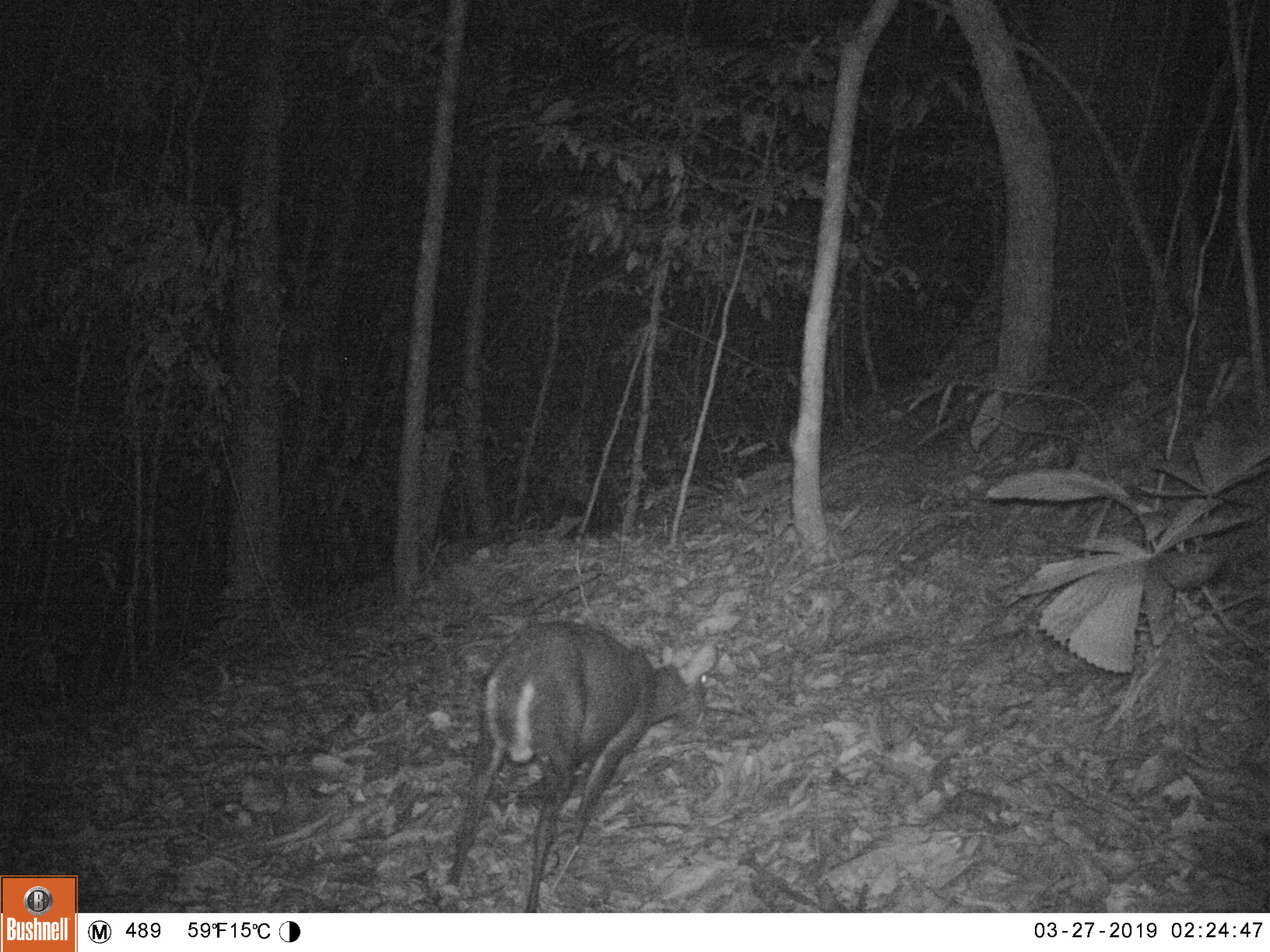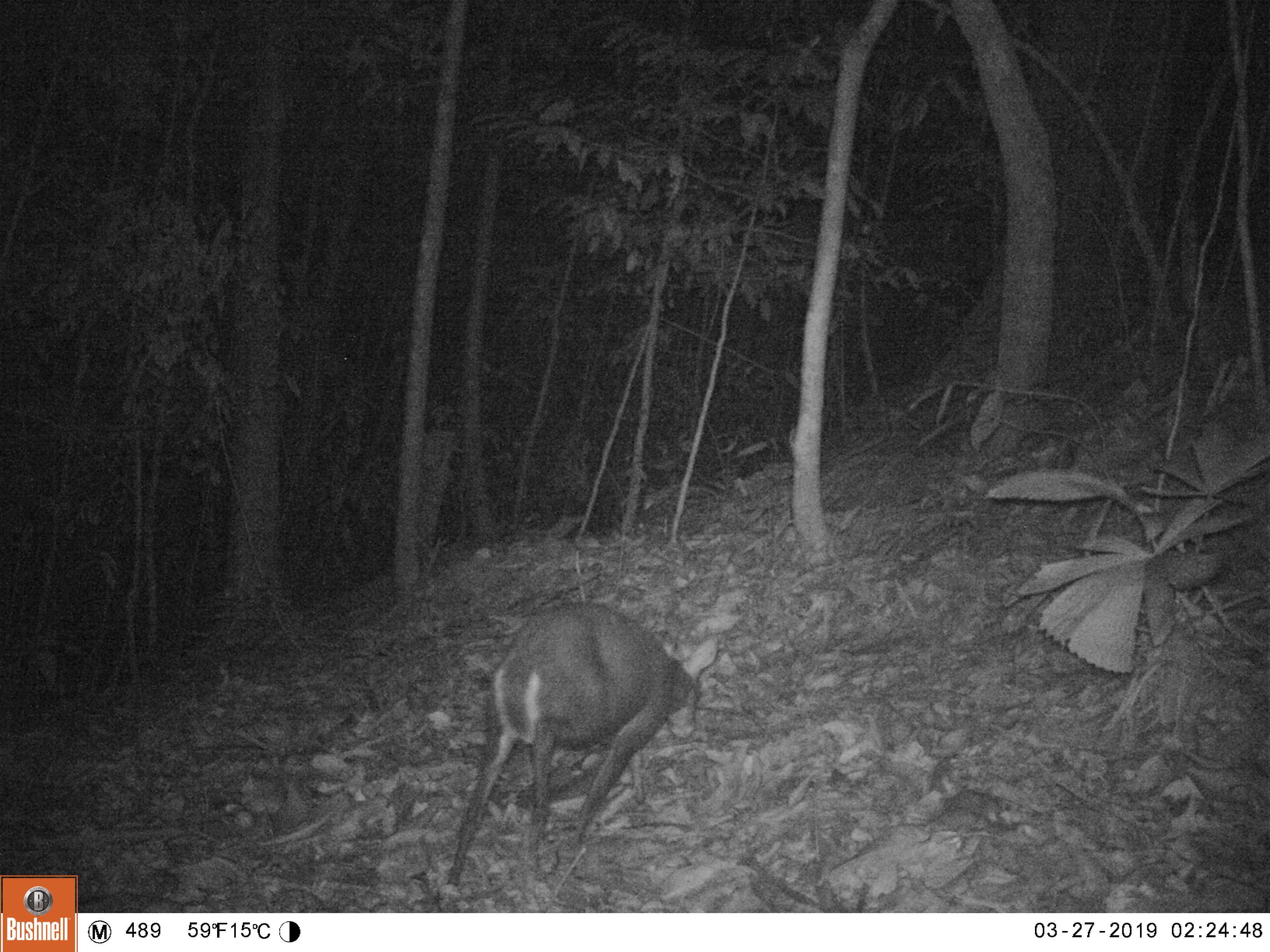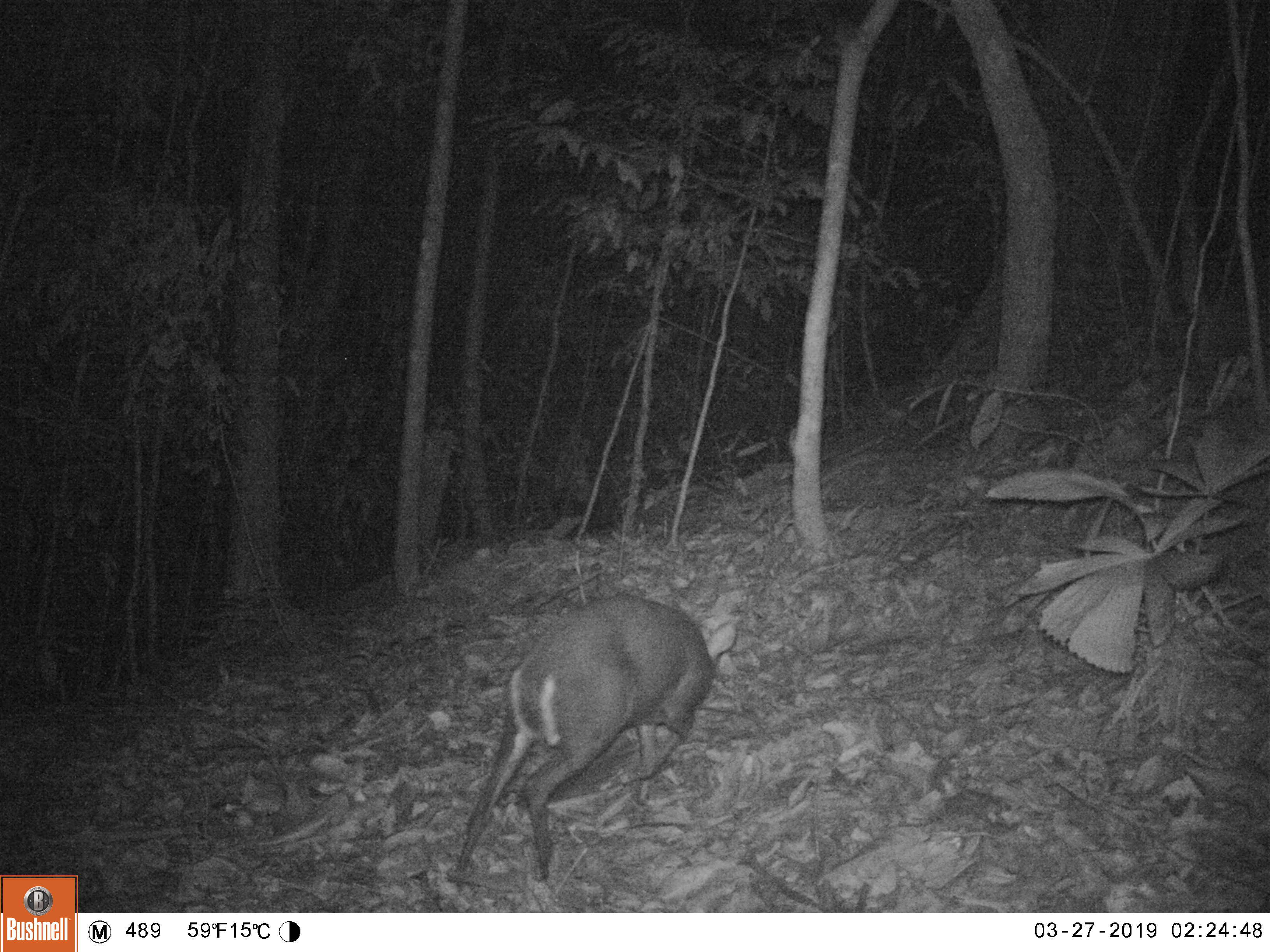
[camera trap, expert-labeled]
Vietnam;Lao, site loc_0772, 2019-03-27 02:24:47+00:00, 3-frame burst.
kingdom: Animalia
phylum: Chordata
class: Mammalia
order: Artiodactyla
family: Cervidae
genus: Muntiacus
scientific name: Muntiacus rooseveltorum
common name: roosevelt's muntjac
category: roosevelts muntjac group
Roosevelts muntjac group (roosevelt's muntjac) (Muntiacus rooseveltorum). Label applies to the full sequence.